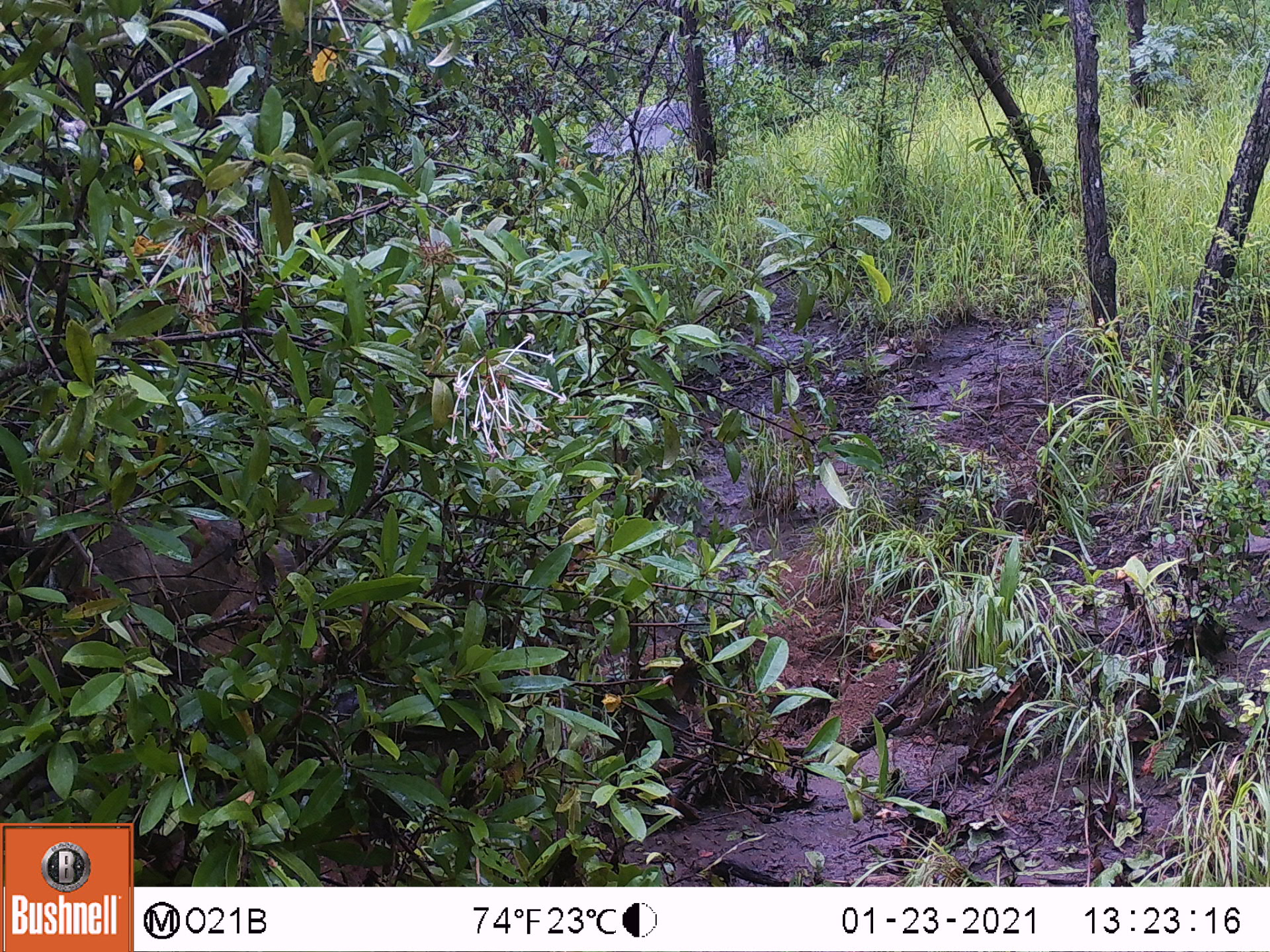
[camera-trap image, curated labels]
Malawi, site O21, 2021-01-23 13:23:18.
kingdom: Animalia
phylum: Chordata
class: Mammalia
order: Primates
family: Cercopithecidae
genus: Papio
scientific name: Papio cynocephalus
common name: yellow baboon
Yellow baboon (Papio cynocephalus), count 1.